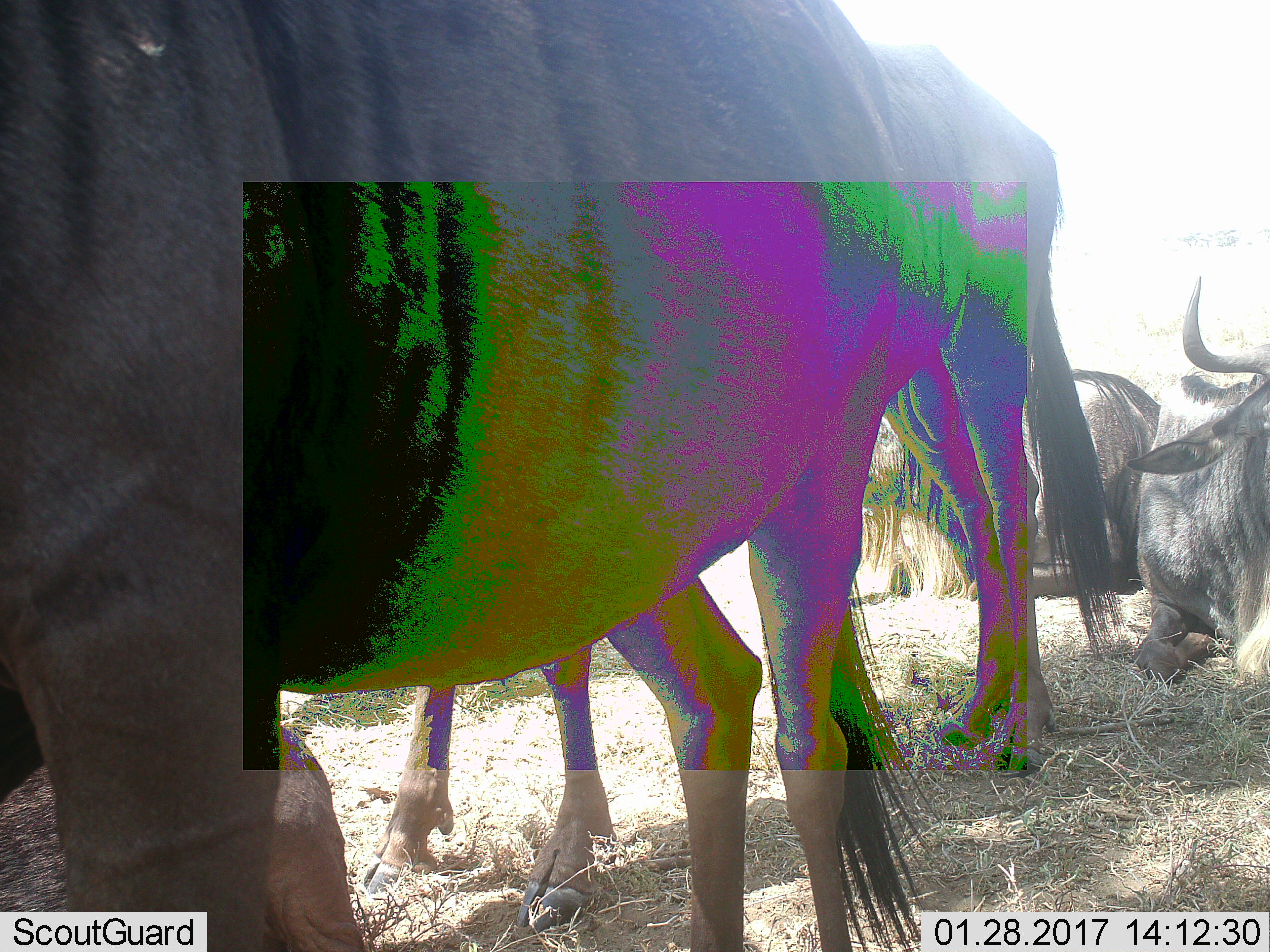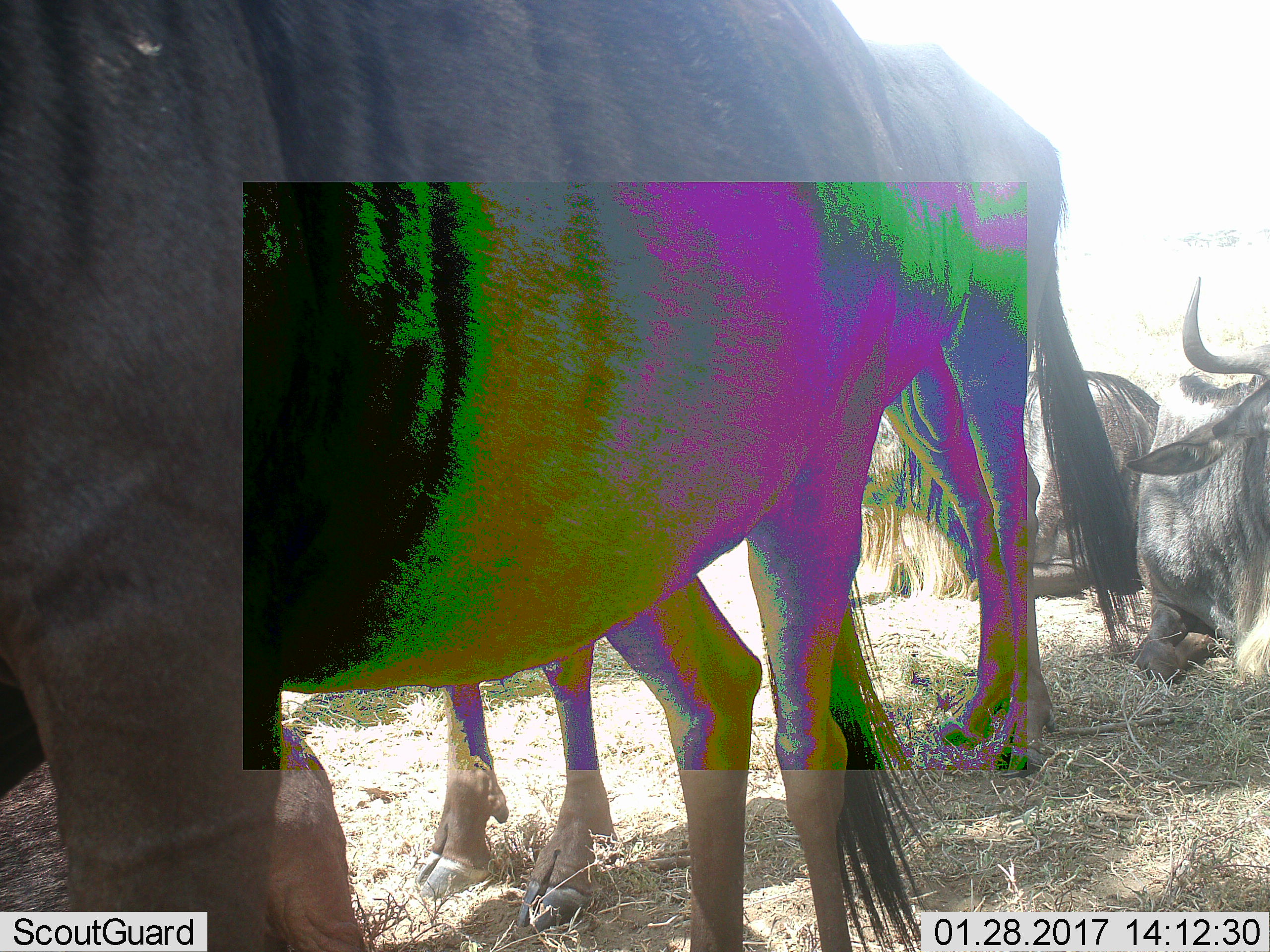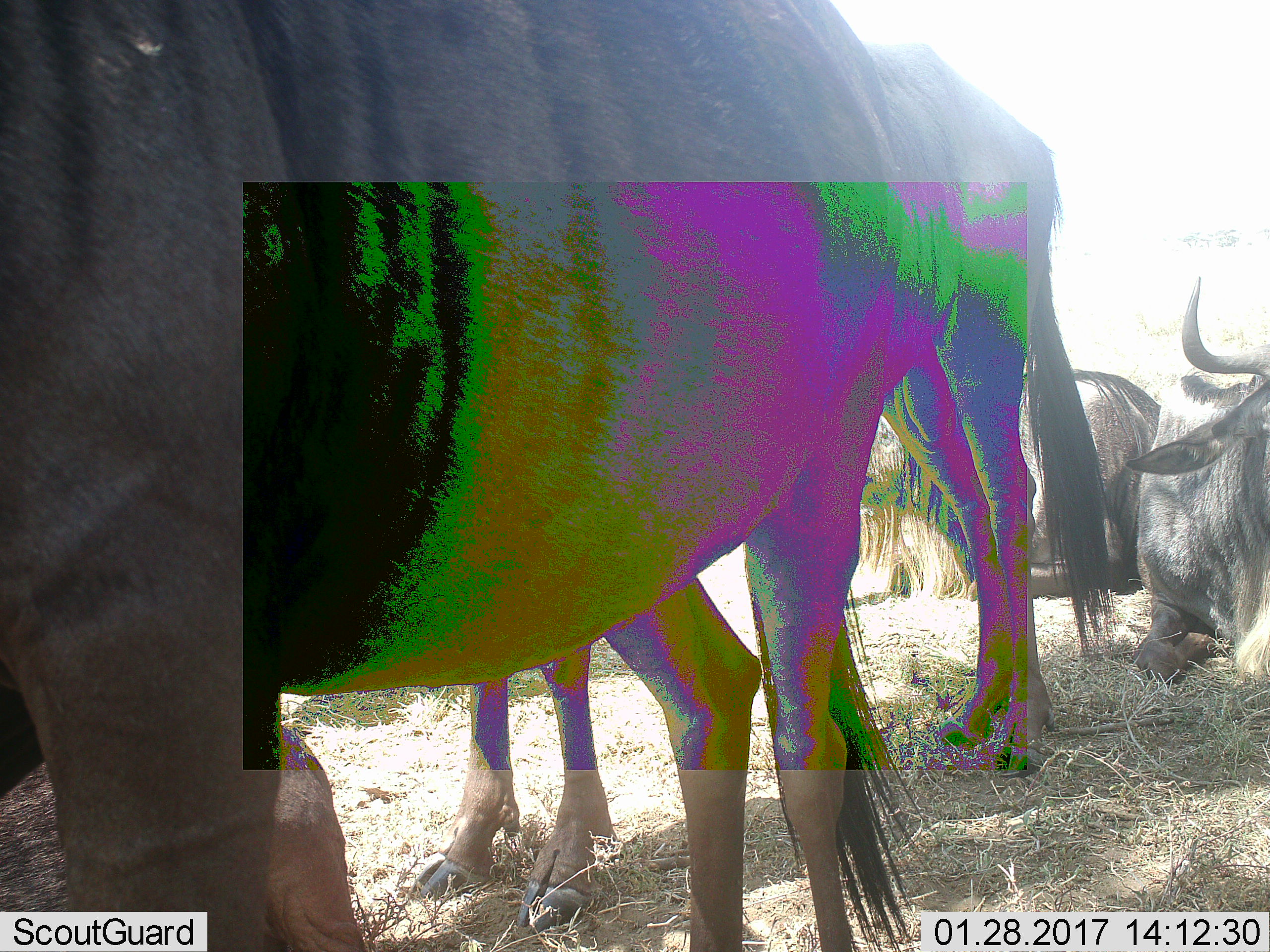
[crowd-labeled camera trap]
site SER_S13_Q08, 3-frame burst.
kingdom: Animalia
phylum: Chordata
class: Mammalia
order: Artiodactyla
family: Bovidae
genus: Connochaetes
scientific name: Connochaetes taurinus taurinus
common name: blue wildebeest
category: wildebeestblue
Wildebeestblue (blue wildebeest) (Connochaetes taurinus taurinus), count 4. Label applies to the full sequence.